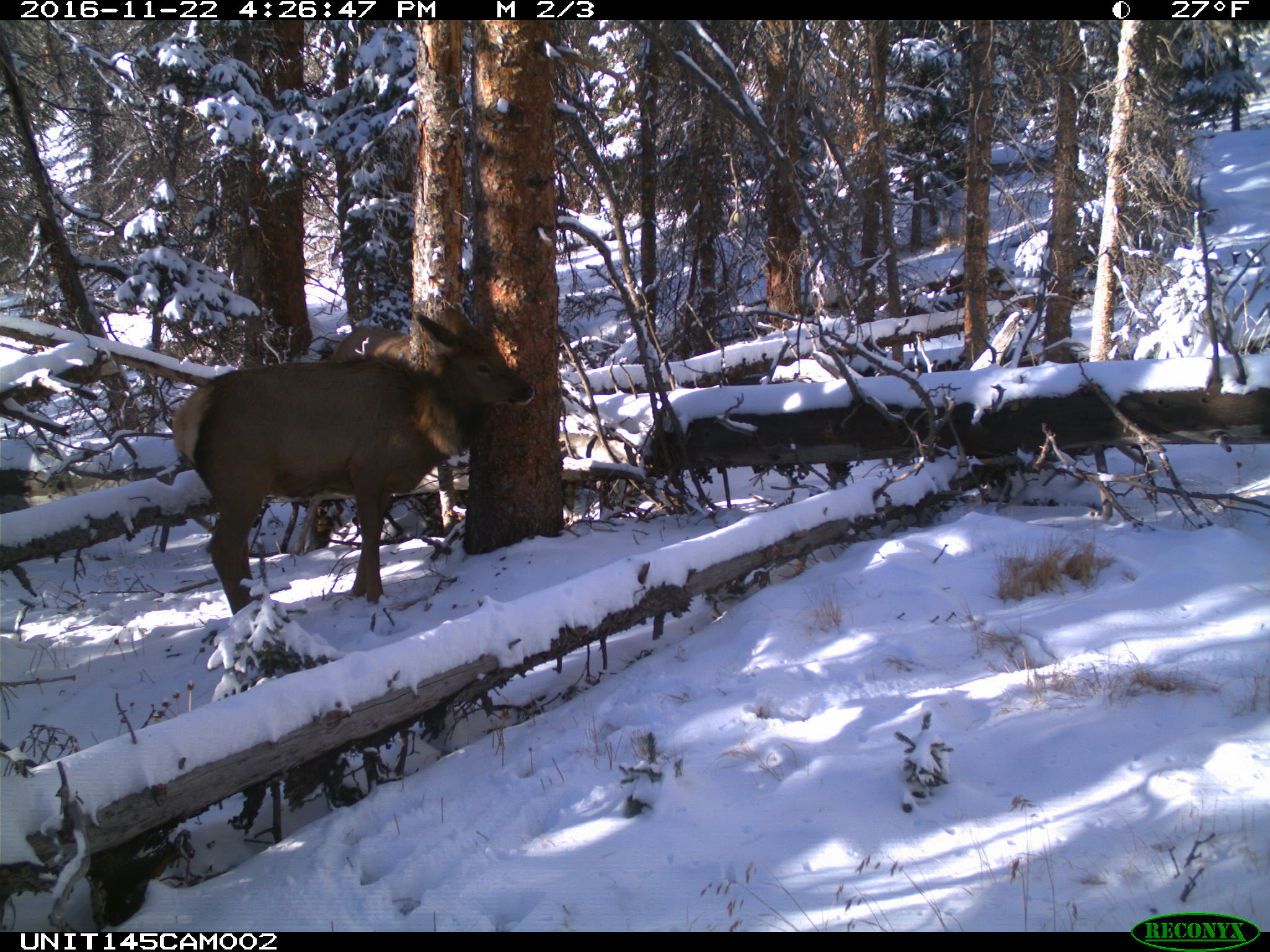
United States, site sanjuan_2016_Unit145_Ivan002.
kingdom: Animalia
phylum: Chordata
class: Mammalia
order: Artiodactyla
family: Cervidae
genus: Cervus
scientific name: Cervus elaphus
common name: red deer